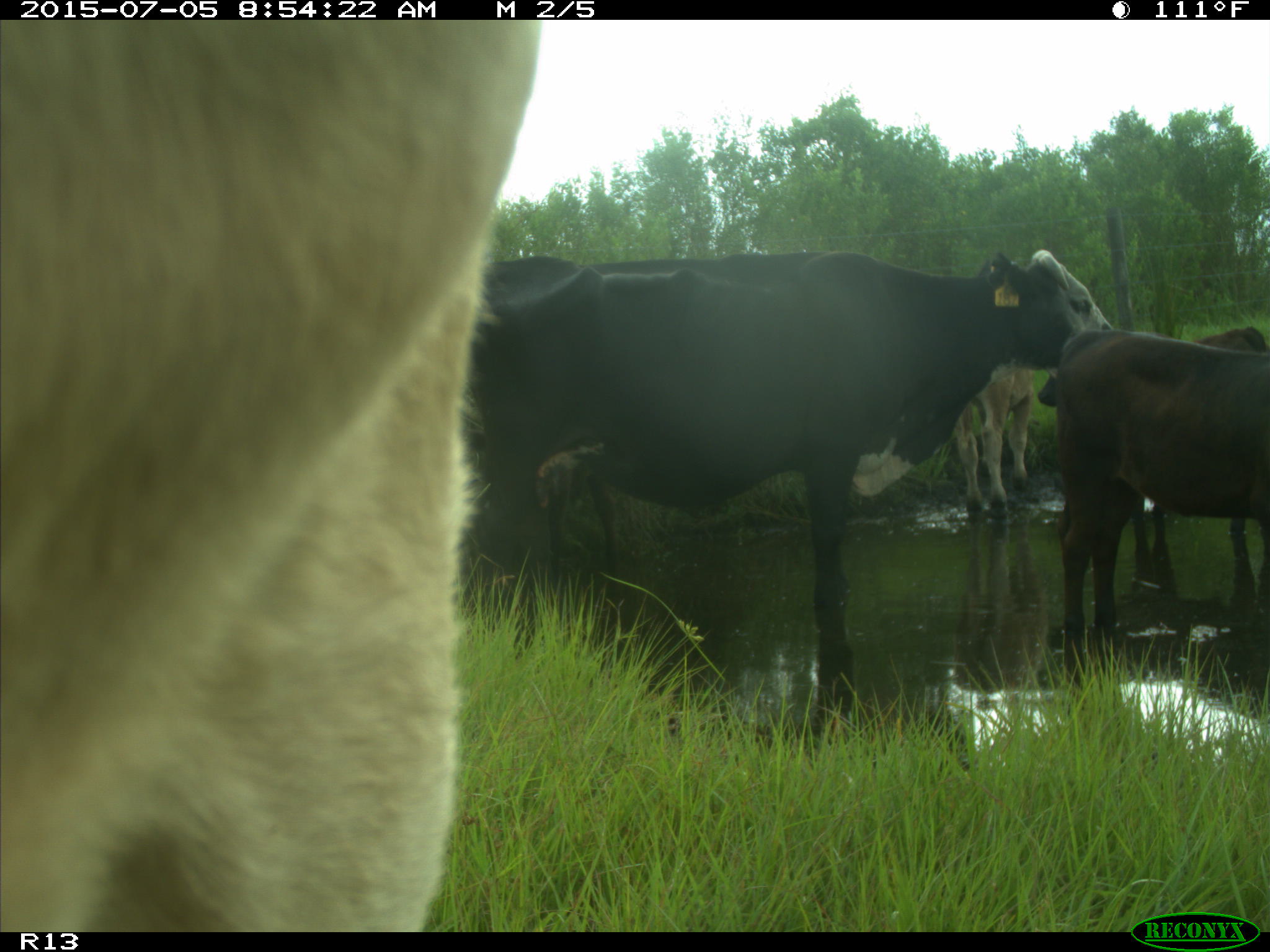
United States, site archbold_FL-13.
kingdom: Animalia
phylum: Chordata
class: Mammalia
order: Artiodactyla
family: Bovidae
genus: Bos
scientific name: Bos taurus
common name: domestic cow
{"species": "Bos taurus (domestic cow)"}